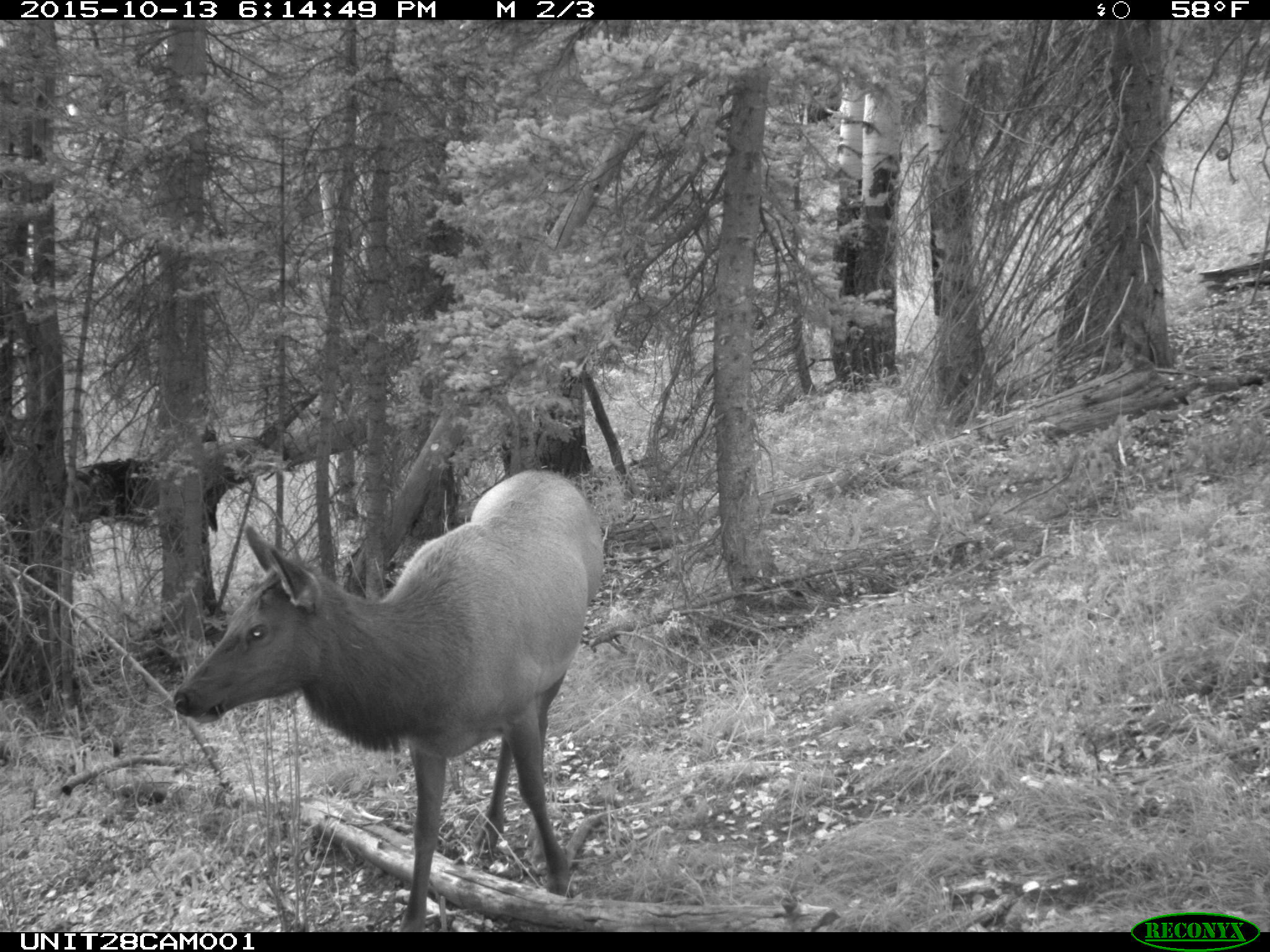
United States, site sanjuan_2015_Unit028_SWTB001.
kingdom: Animalia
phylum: Chordata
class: Mammalia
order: Artiodactyla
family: Cervidae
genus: Cervus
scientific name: Cervus elaphus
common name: red deer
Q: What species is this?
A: Cervus elaphus (red deer).